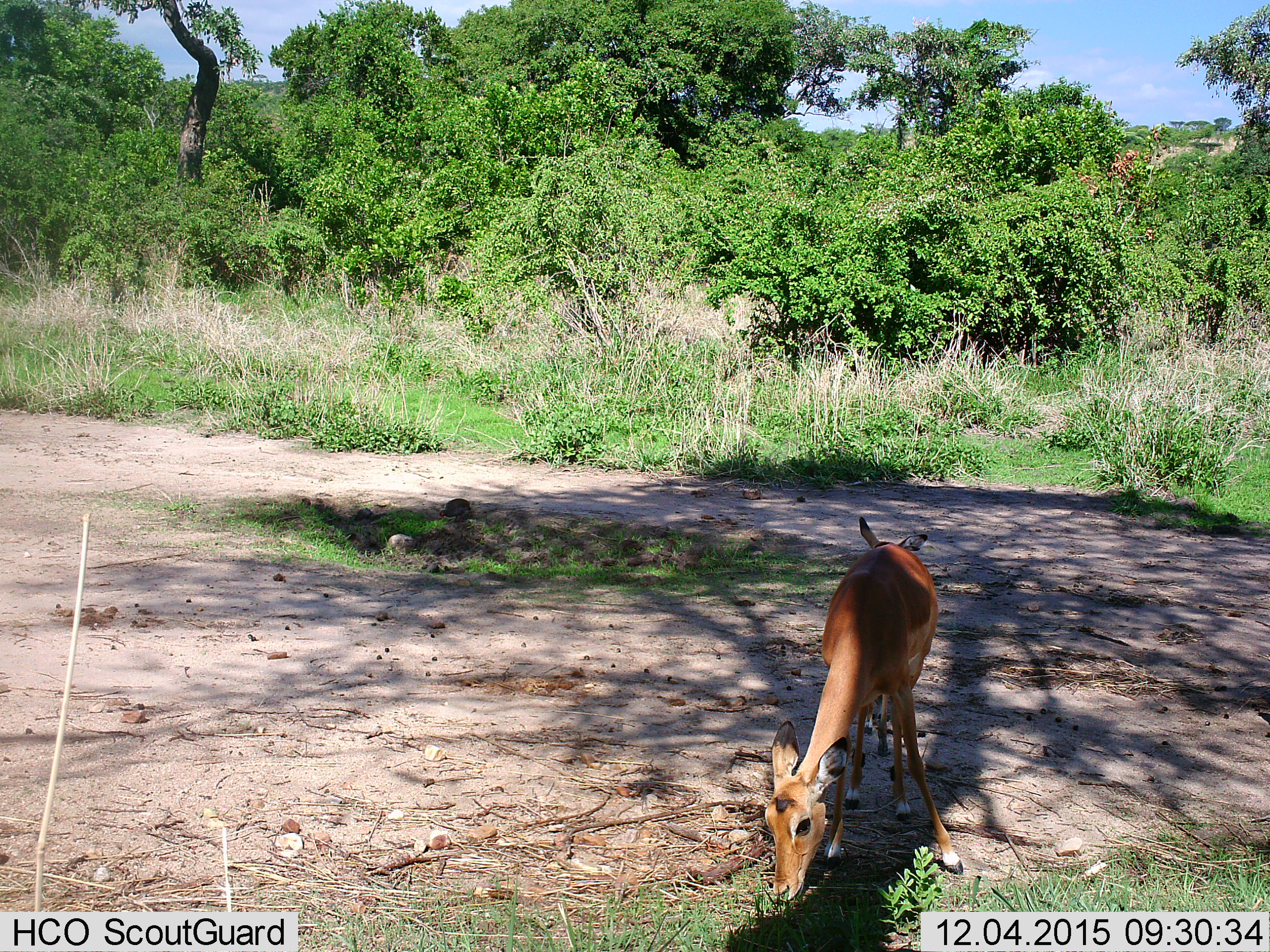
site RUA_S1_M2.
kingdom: Animalia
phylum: Chordata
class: Mammalia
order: Artiodactyla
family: Bovidae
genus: Aepyceros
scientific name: Aepyceros melampus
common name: impala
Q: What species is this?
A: Impala (Aepyceros melampus).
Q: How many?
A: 2.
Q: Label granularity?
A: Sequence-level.